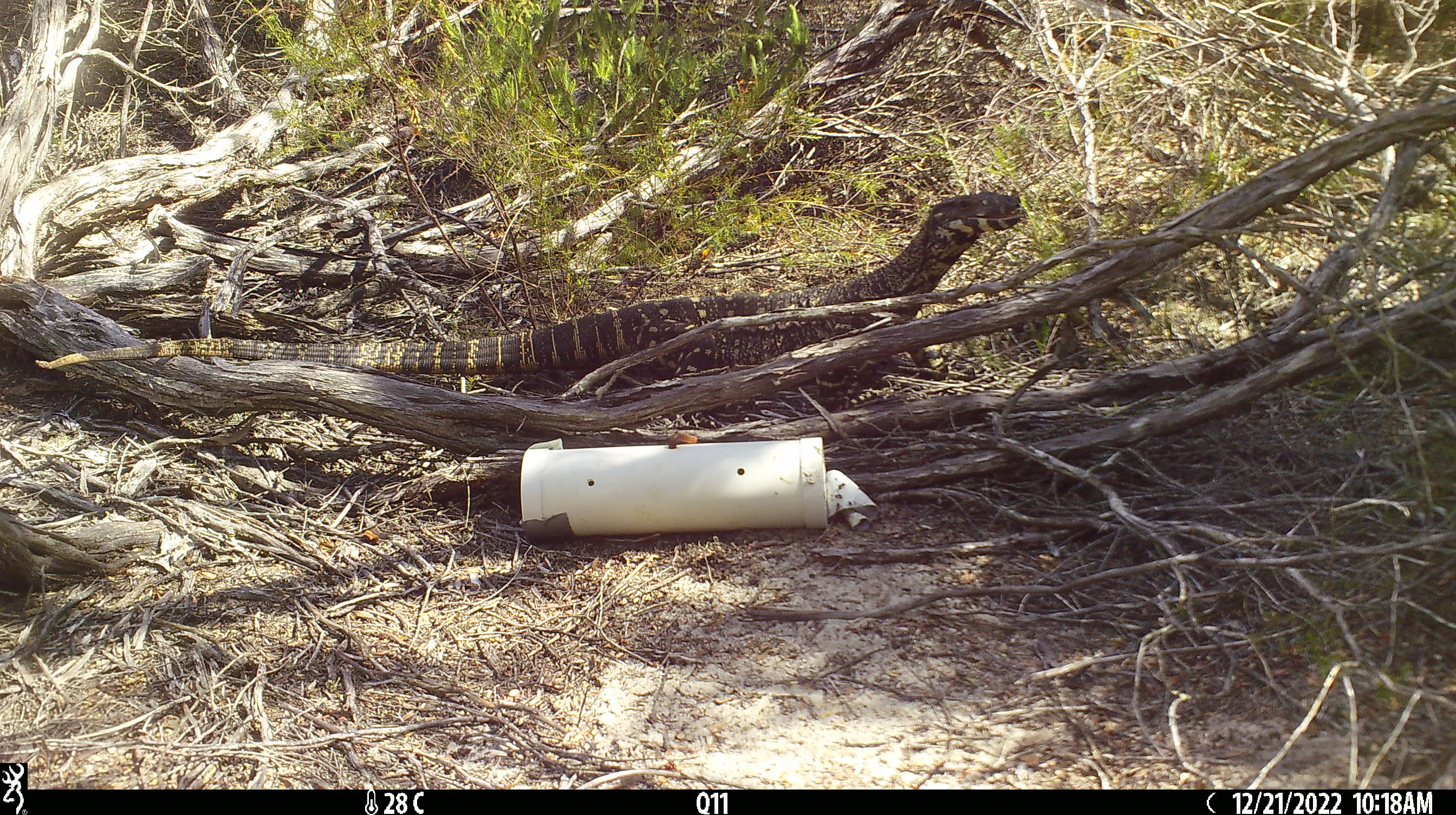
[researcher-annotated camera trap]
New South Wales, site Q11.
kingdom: Animalia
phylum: Chordata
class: Reptilia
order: Squamata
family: Varanidae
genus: Varanus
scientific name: Varanus varius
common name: lace monitor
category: goanna